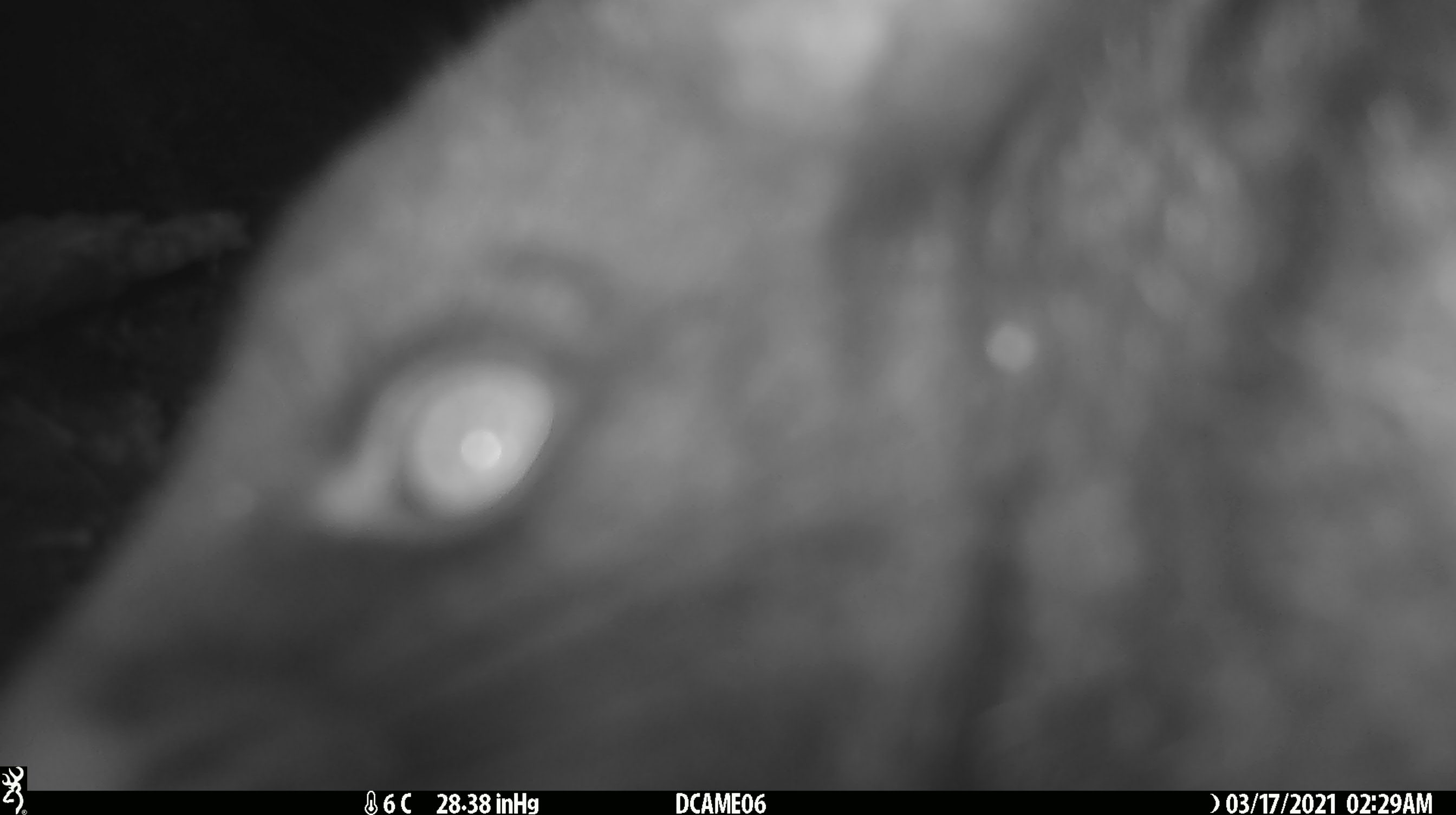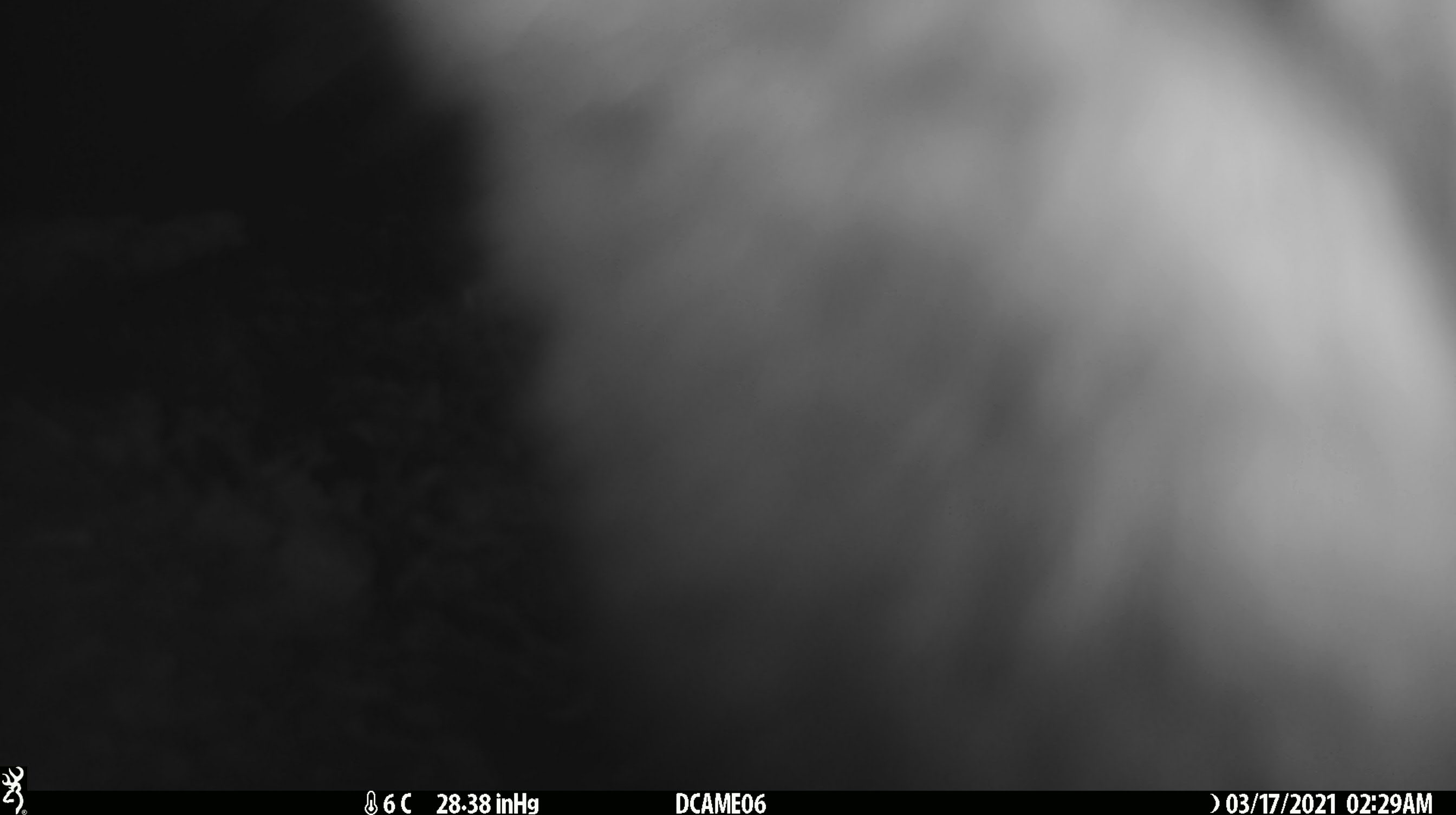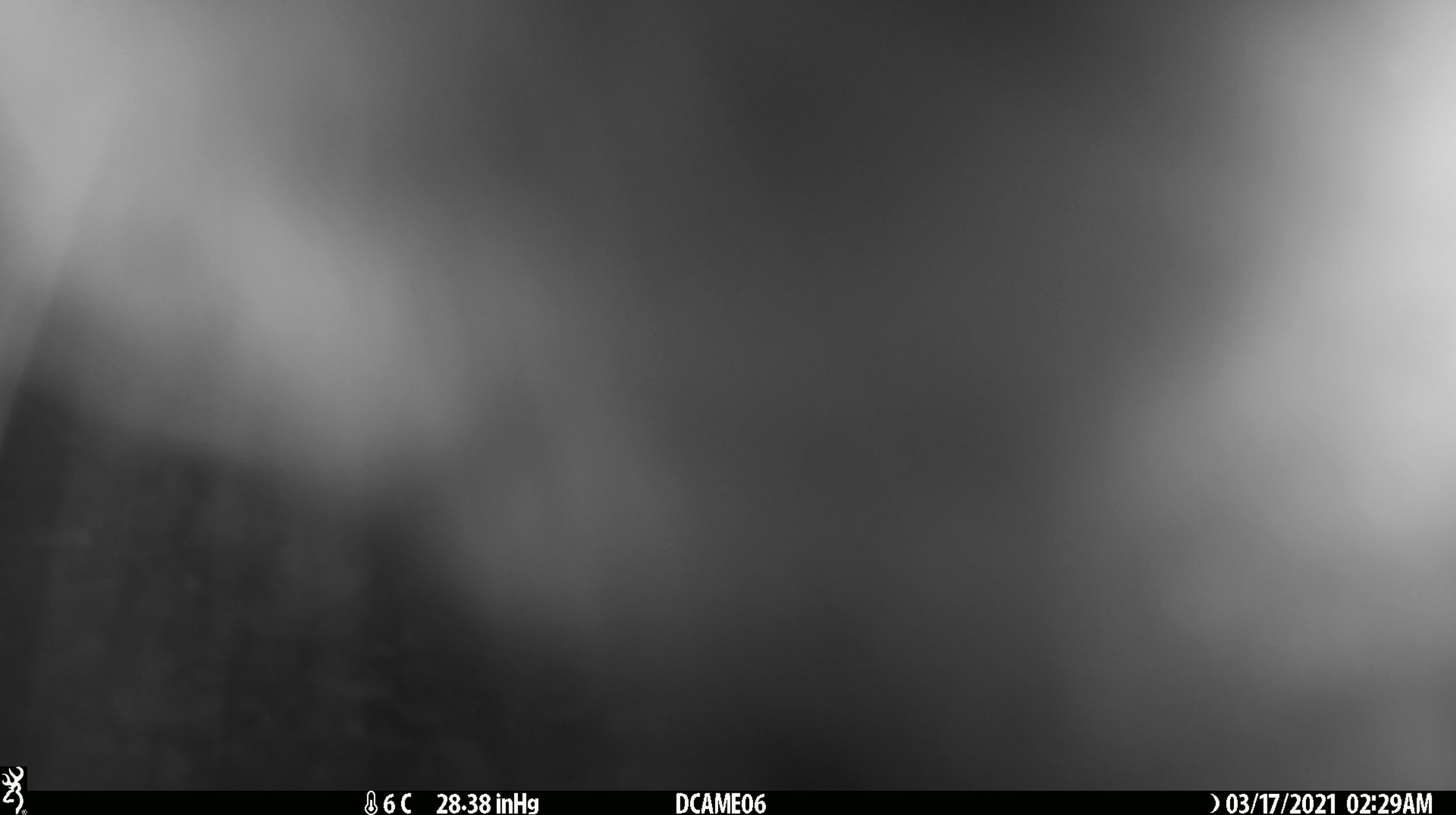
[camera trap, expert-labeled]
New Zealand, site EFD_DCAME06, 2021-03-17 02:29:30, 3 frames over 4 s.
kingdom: Animalia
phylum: Chordata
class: Mammalia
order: Diprotodontia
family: Phalangeridae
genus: Trichosurus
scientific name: Trichosurus vulpecula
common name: common brushtail possum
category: possum